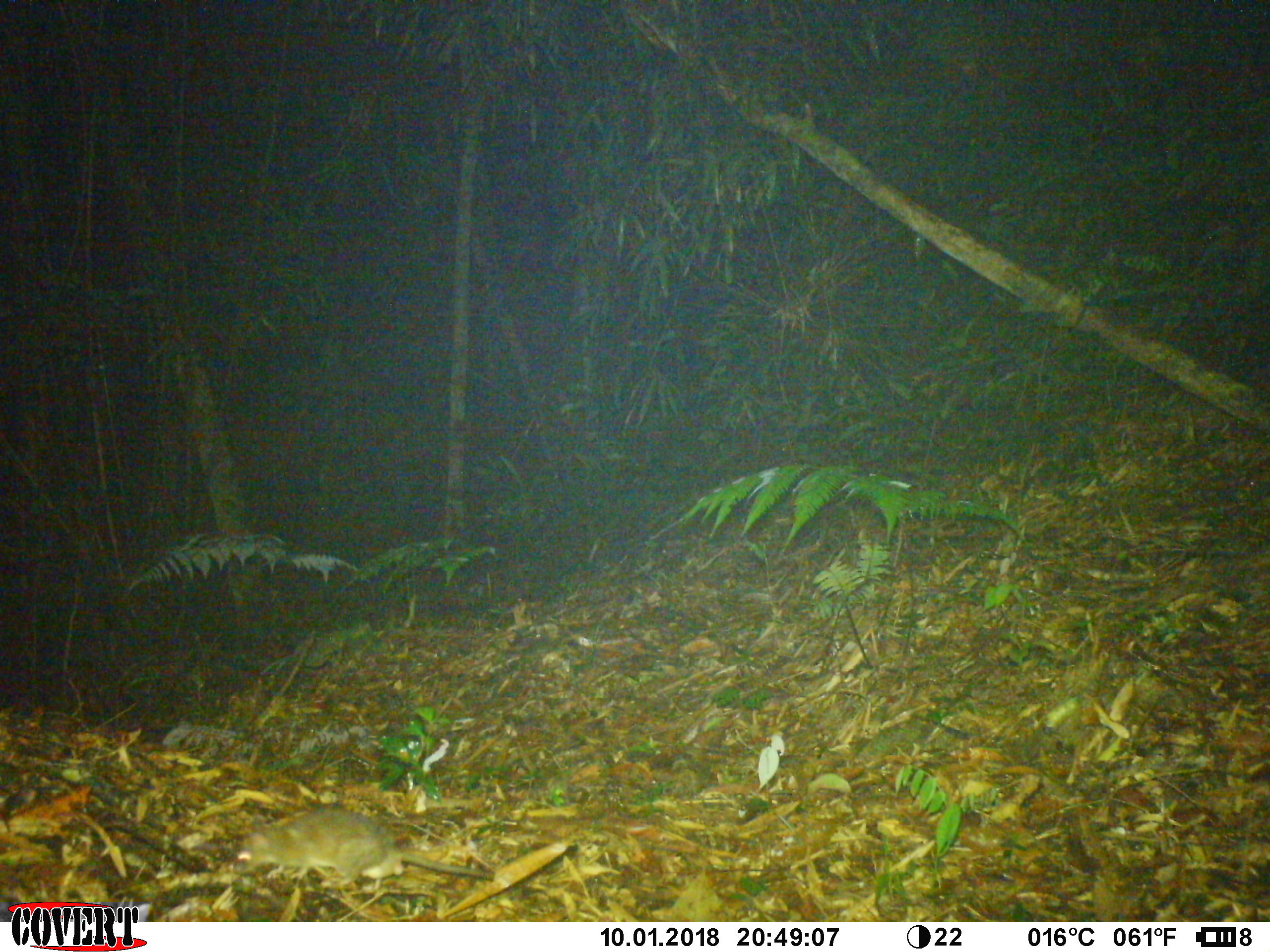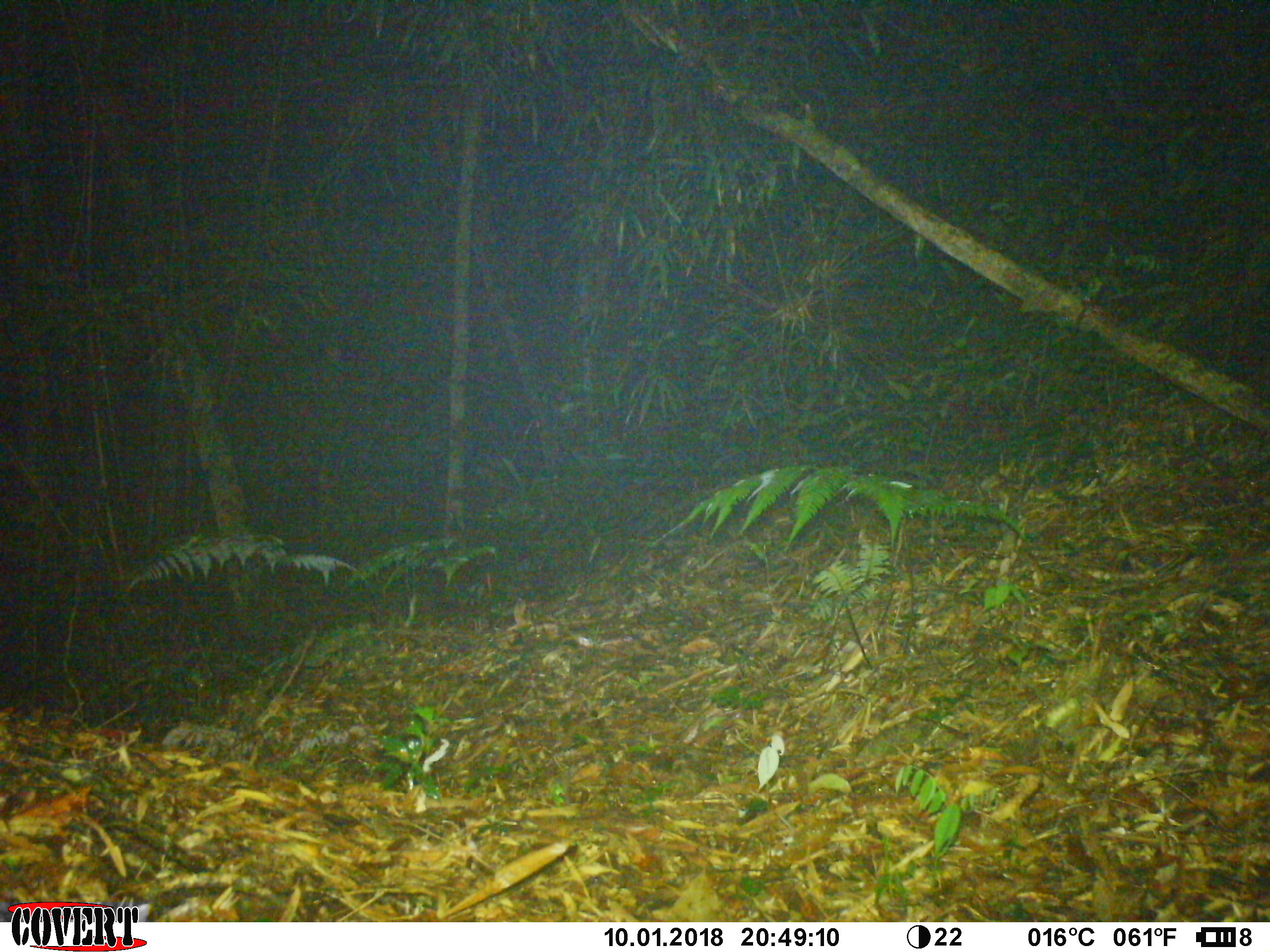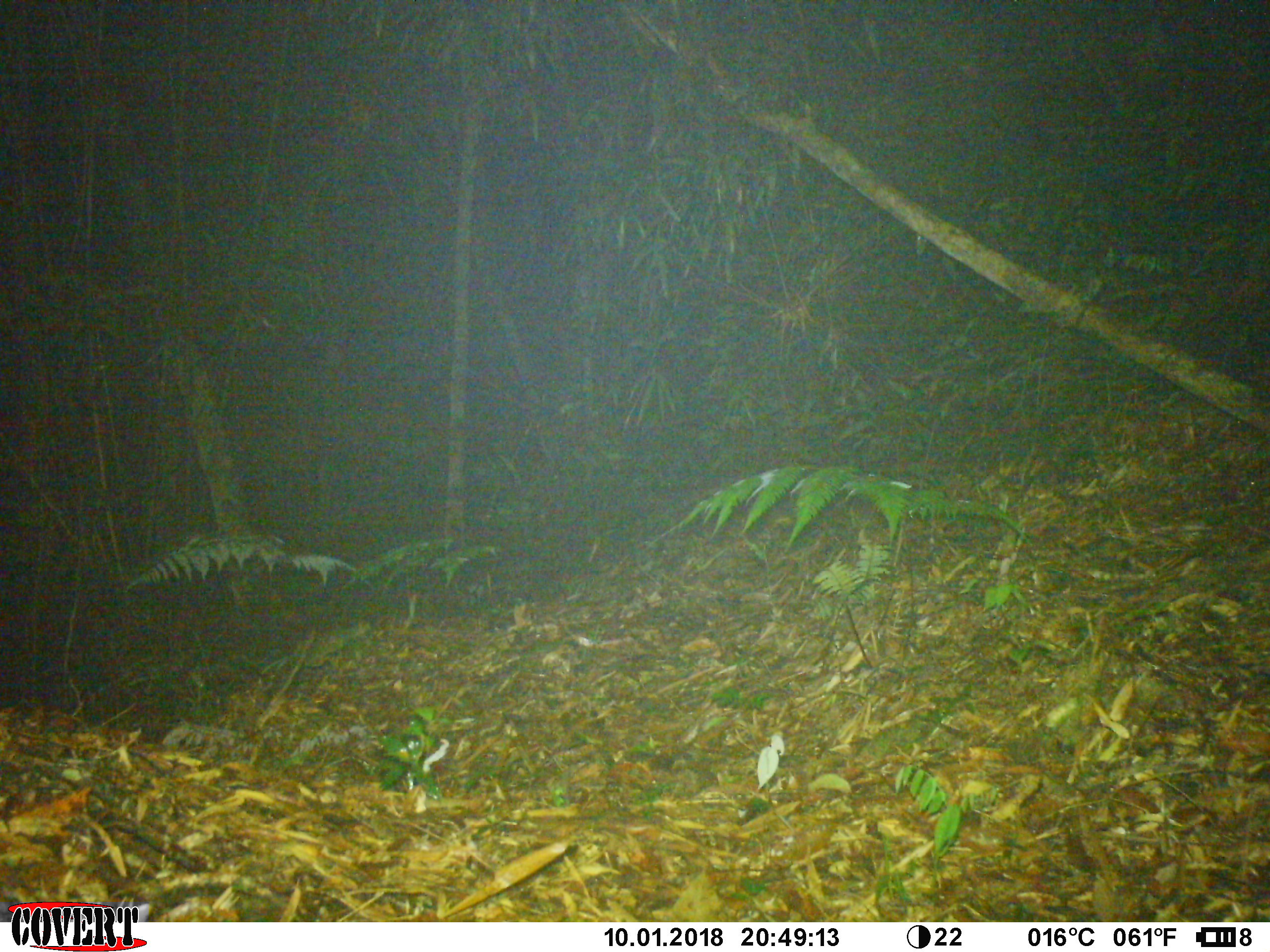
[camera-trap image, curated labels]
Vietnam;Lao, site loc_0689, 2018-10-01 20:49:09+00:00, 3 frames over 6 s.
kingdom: Animalia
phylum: Chordata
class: Mammalia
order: Rodentia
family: Muridae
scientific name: Muridae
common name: old-world mice and rats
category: unidentified murid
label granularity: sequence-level